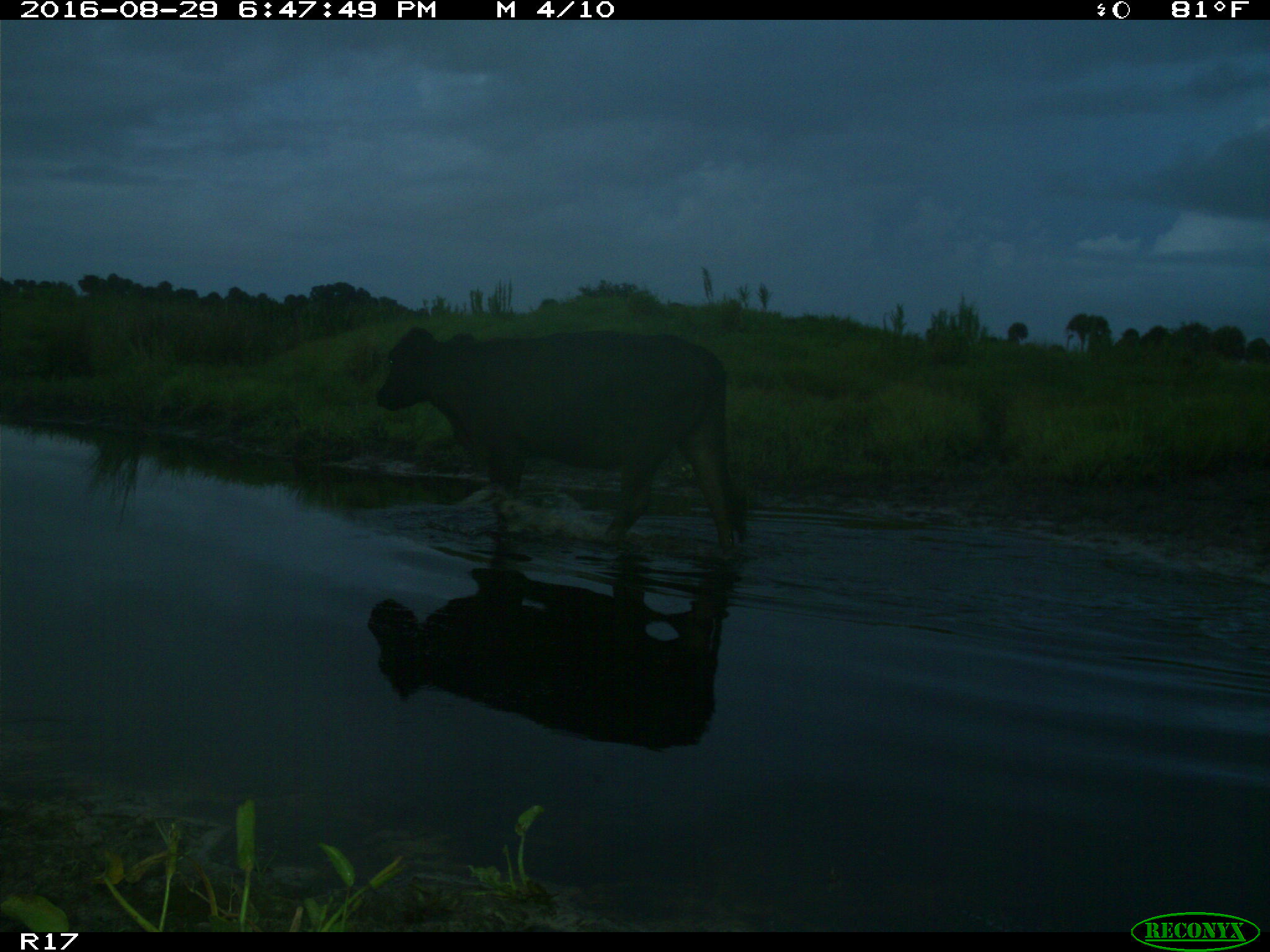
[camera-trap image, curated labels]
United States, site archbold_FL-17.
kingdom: Animalia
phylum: Chordata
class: Mammalia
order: Artiodactyla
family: Bovidae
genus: Bos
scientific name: Bos taurus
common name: domestic cow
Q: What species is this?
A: Bos taurus (domestic cow).